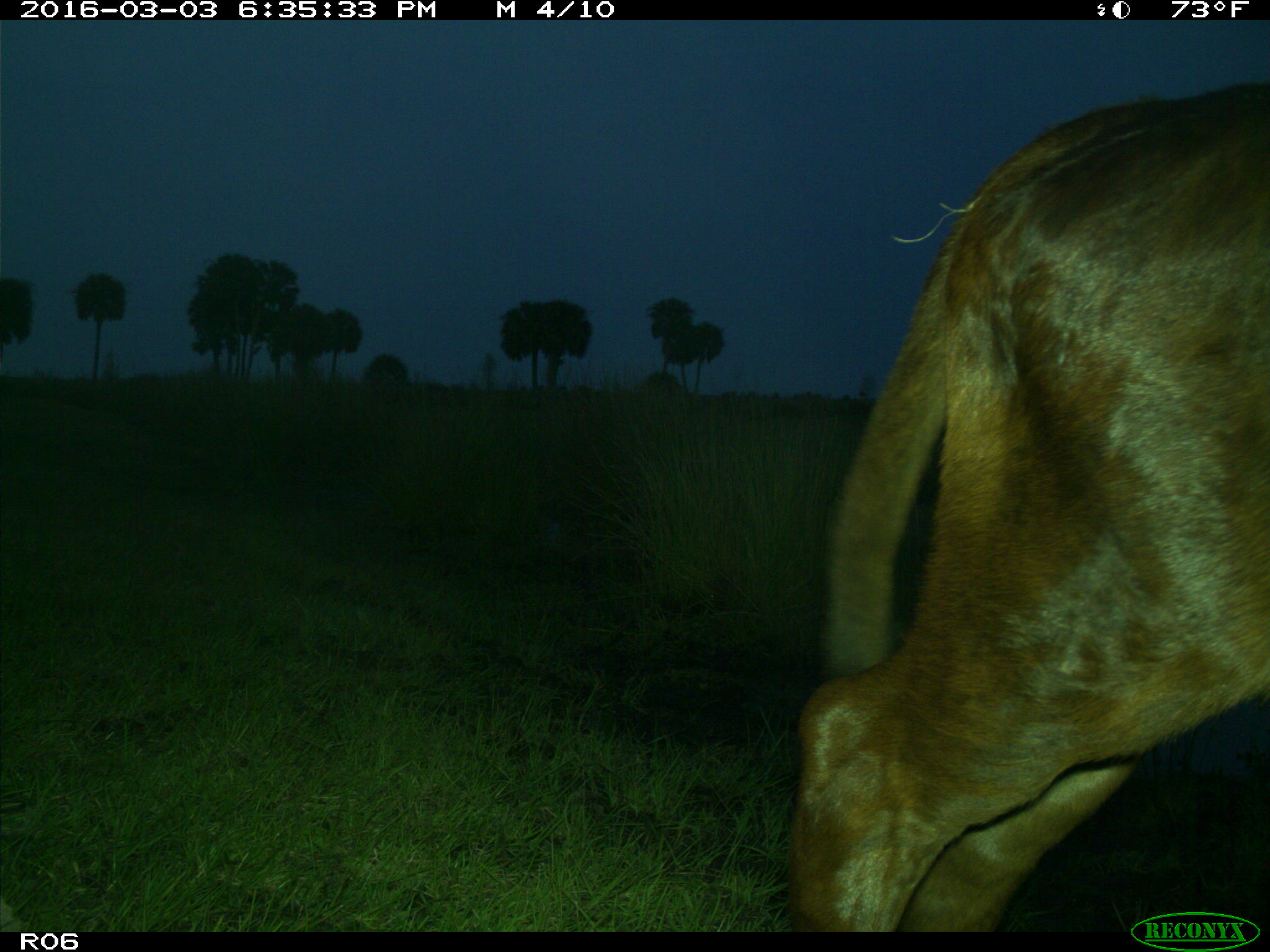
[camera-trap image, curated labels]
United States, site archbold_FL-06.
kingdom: Animalia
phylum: Chordata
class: Mammalia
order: Artiodactyla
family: Bovidae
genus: Bos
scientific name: Bos taurus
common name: domestic cow